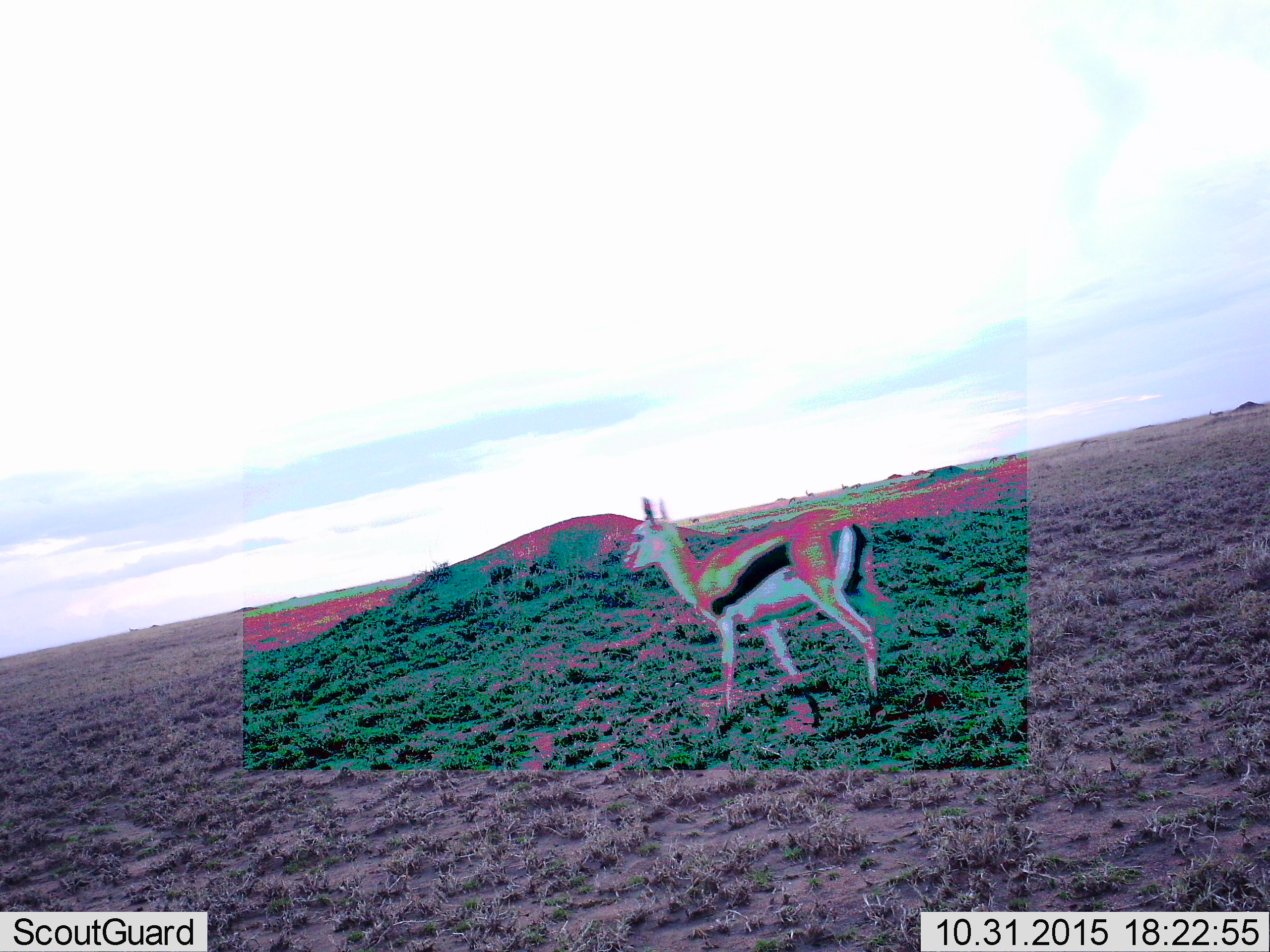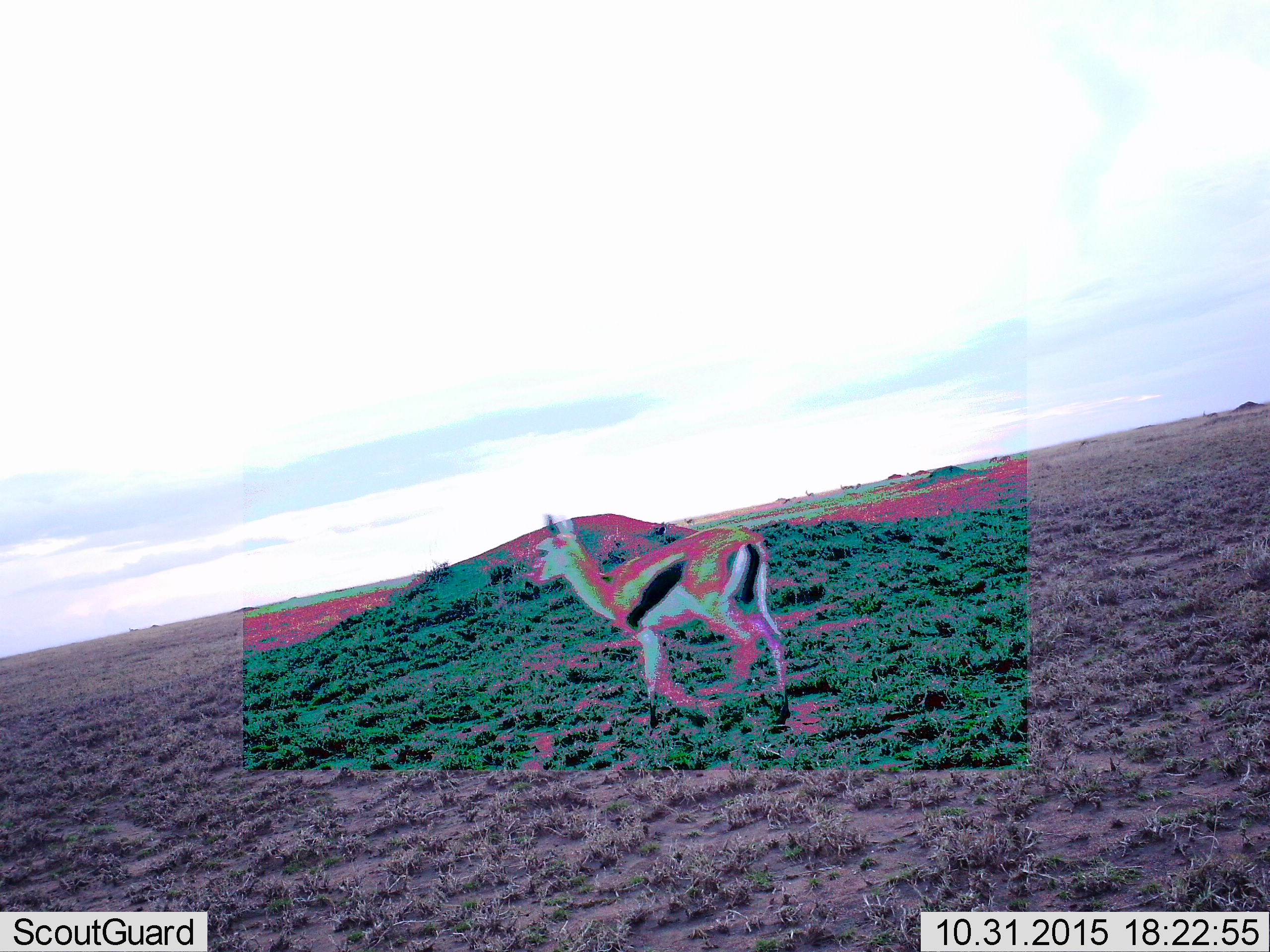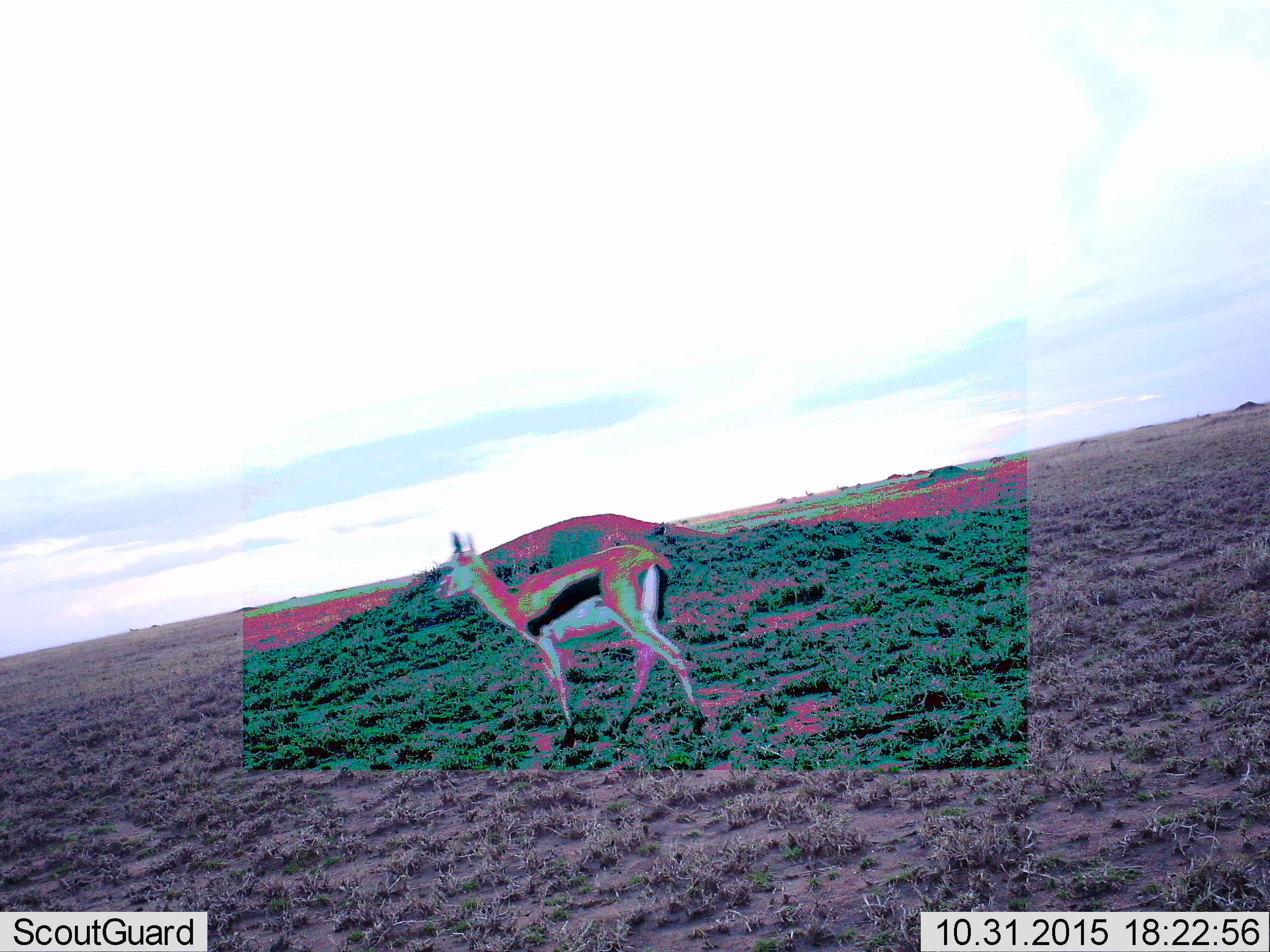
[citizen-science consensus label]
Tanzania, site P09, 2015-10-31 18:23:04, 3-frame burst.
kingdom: Animalia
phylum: Chordata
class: Mammalia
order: Artiodactyla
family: Bovidae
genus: Eudorcas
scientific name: Eudorcas thomsonii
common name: thomson's gazelle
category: gazellethomsons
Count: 1.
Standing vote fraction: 44%.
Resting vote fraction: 0%.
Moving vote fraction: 56%.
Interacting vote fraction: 0%.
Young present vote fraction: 0%.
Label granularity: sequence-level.